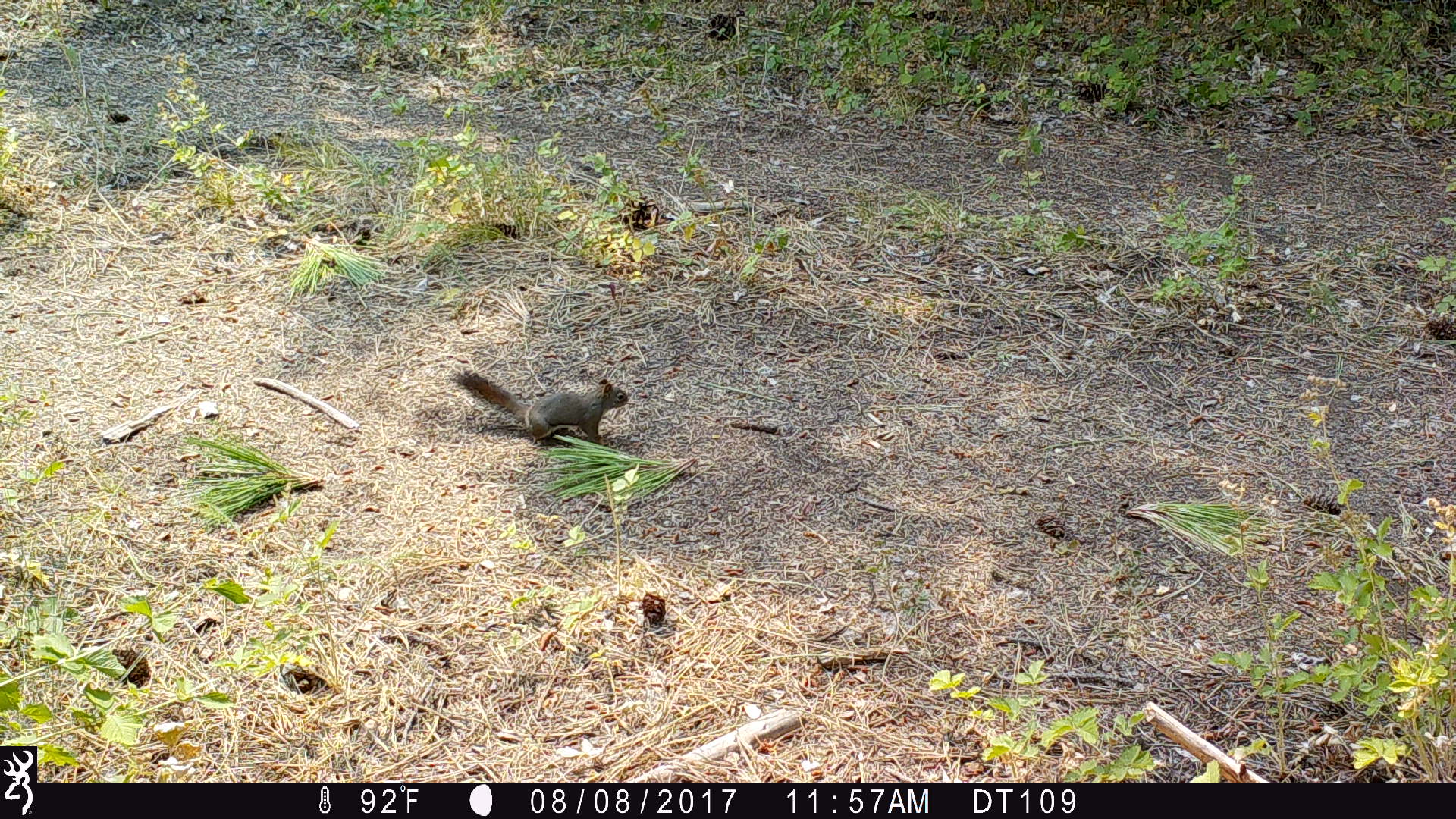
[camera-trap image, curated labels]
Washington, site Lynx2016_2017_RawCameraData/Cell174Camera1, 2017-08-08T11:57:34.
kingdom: Animalia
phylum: Chordata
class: Mammalia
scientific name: Mammalia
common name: small mammal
Small mammal (Mammalia). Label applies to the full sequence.